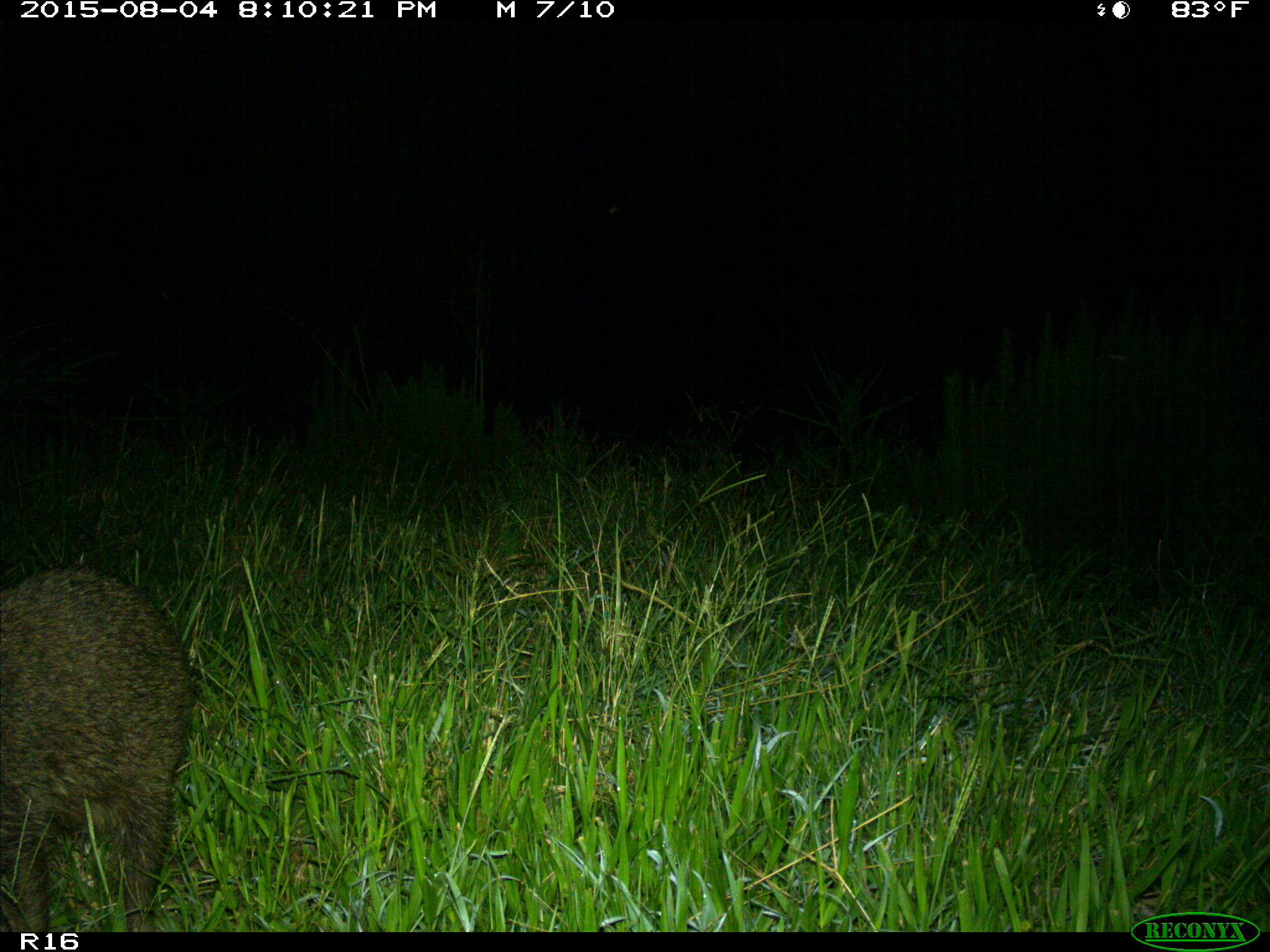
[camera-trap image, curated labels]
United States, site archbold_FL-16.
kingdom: Animalia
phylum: Chordata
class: Mammalia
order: Carnivora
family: Procyonidae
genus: Procyon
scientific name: Procyon lotor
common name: common raccoon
Procyon lotor (common raccoon).